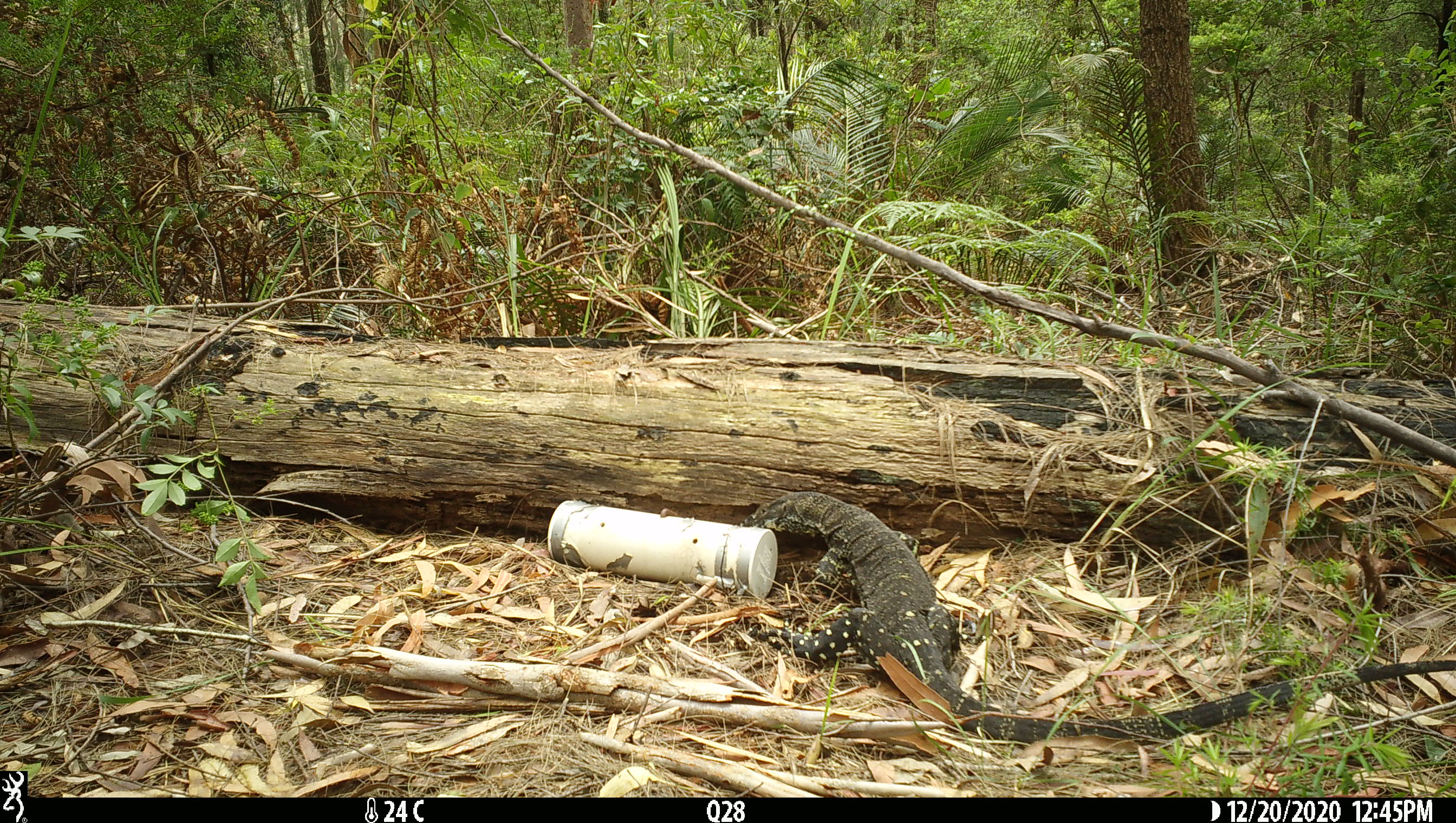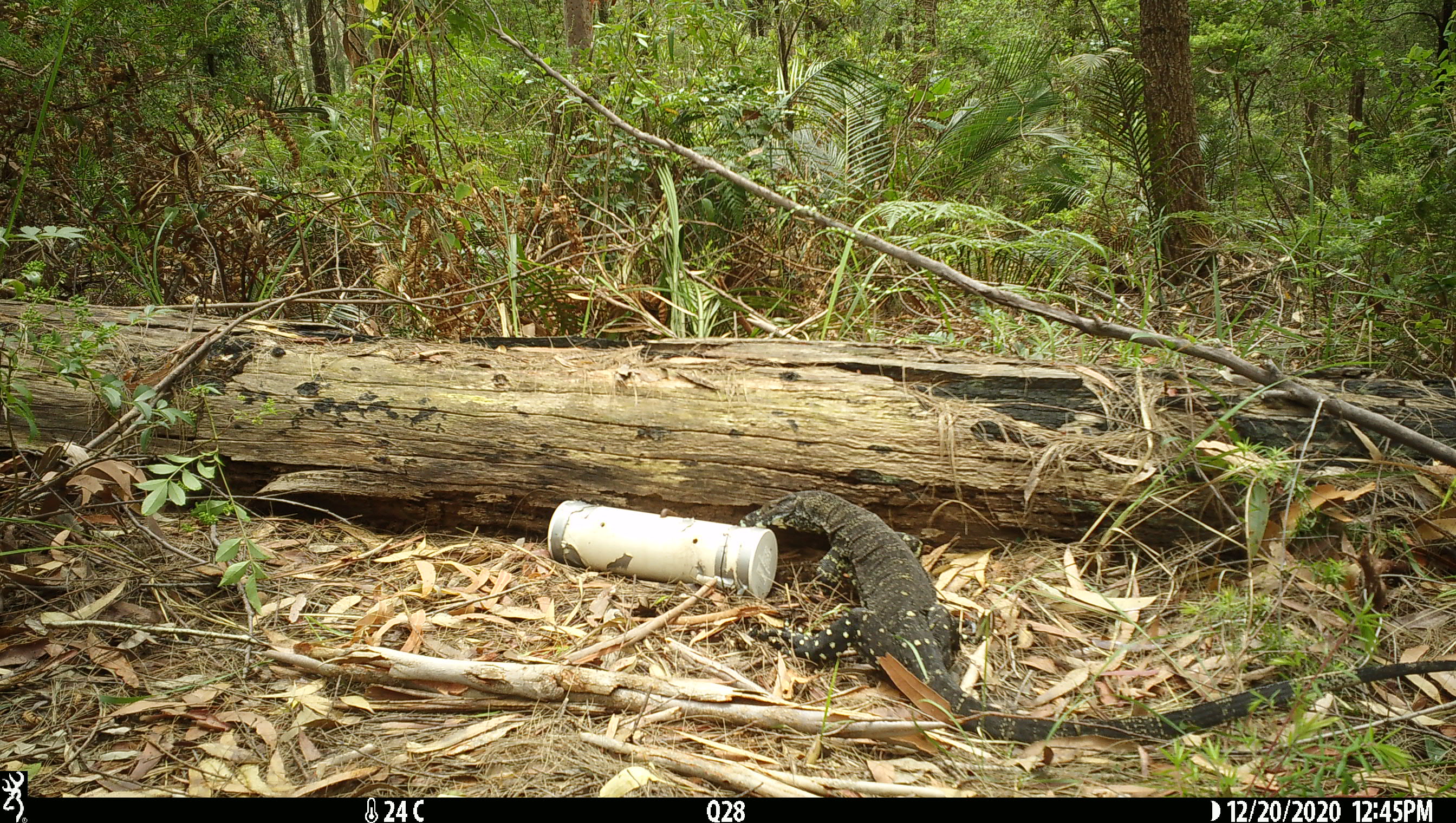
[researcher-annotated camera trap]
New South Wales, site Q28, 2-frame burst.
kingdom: Animalia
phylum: Chordata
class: Reptilia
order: Squamata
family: Varanidae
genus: Varanus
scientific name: Varanus varius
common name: lace monitor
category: goanna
Goanna (lace monitor) (Varanus varius).